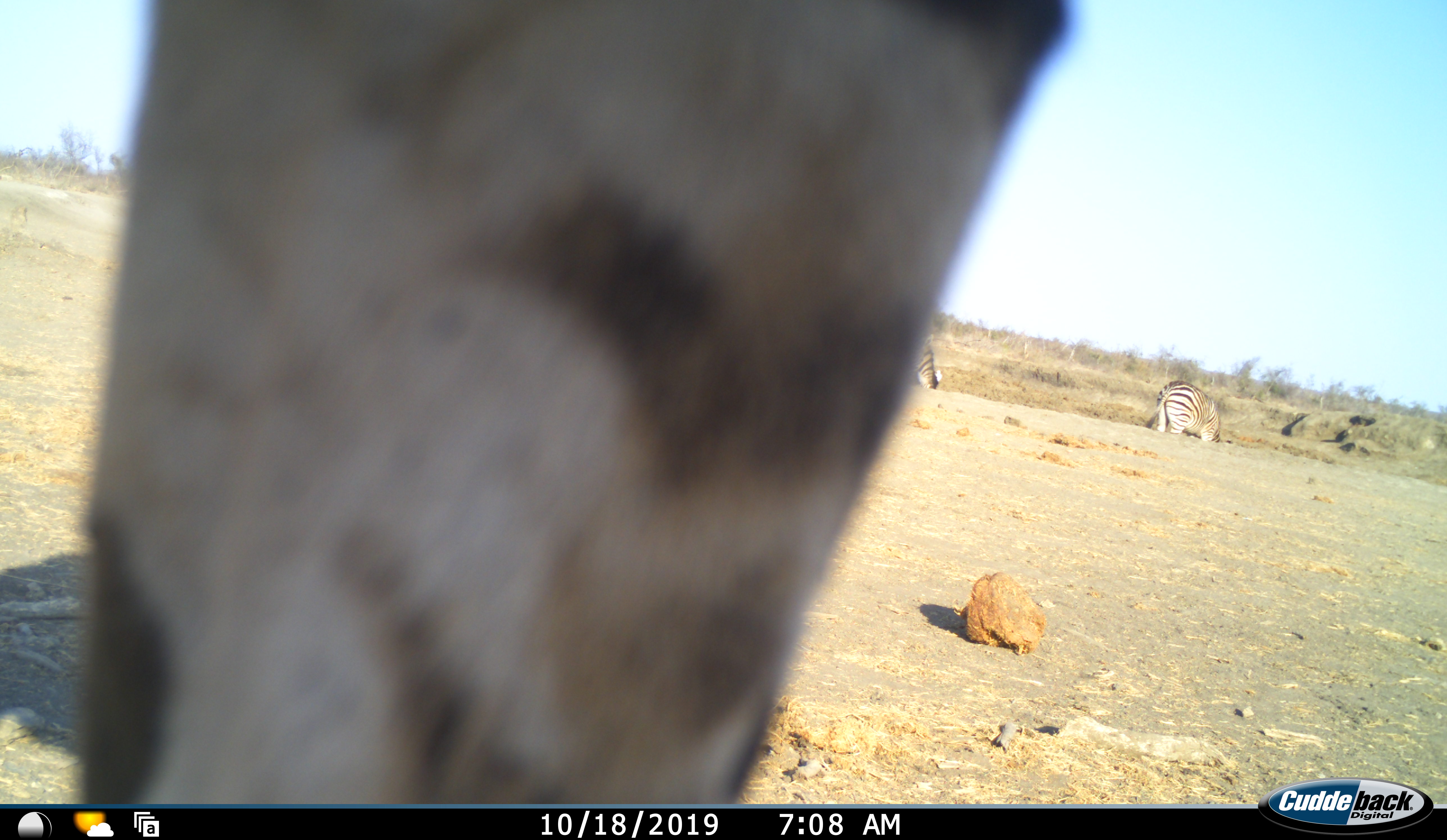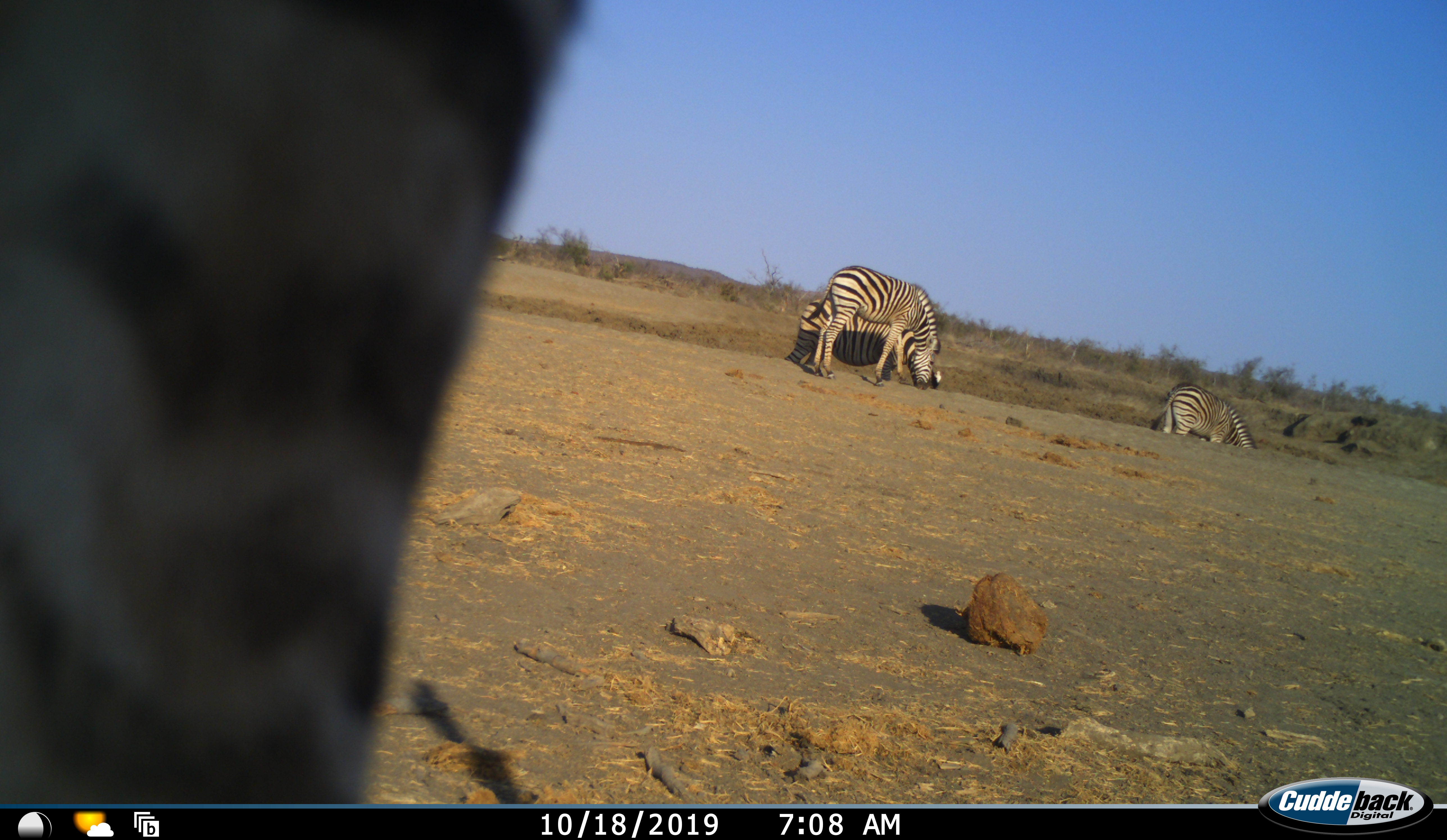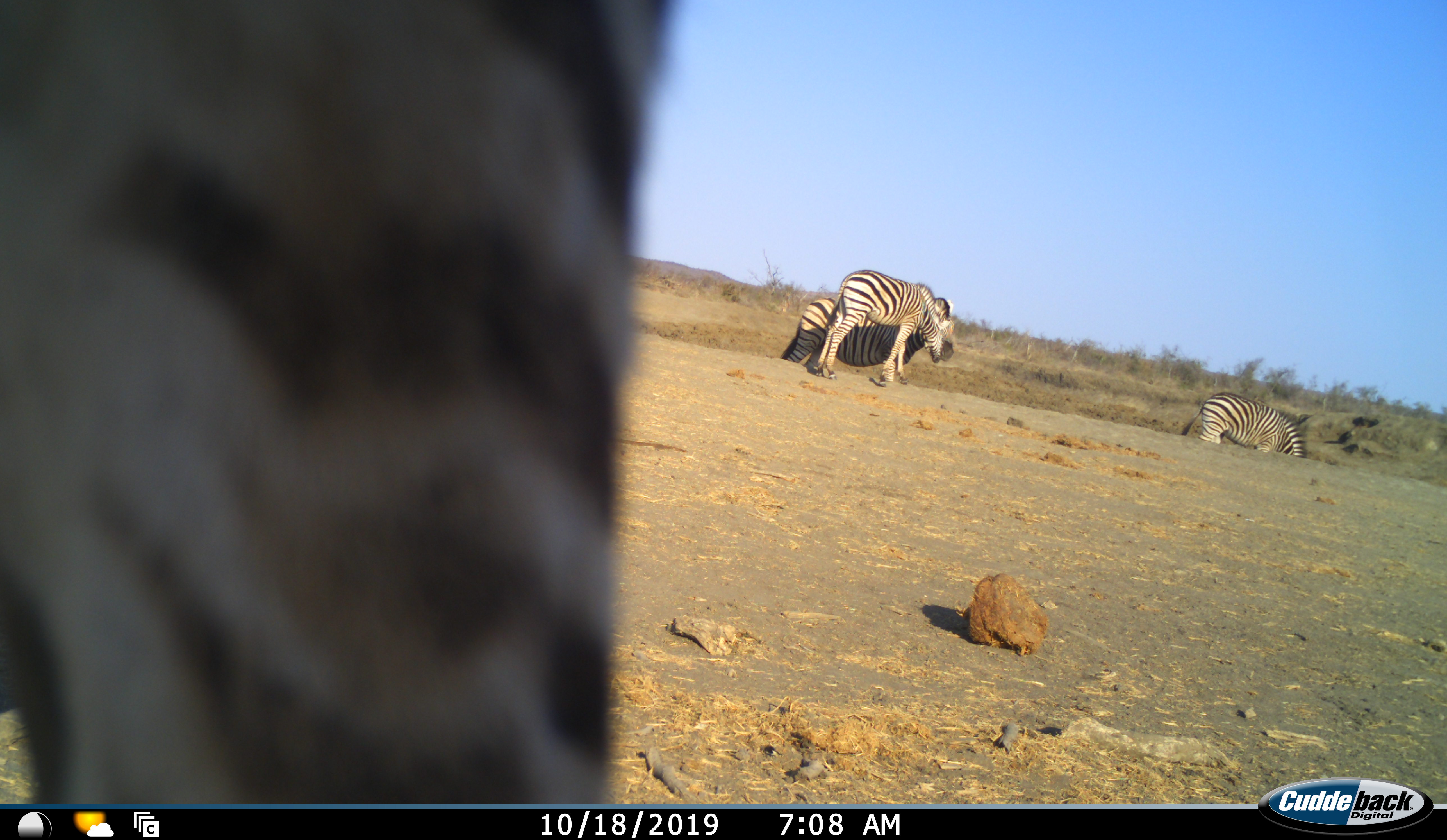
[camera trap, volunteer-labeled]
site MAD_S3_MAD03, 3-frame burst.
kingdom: Animalia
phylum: Chordata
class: Mammalia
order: Perissodactyla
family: Equidae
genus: Equus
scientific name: Equus quagga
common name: plains zebra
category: zebraplains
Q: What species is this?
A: Zebraplains (plains zebra) (Equus quagga).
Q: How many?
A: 4.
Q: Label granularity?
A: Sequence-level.